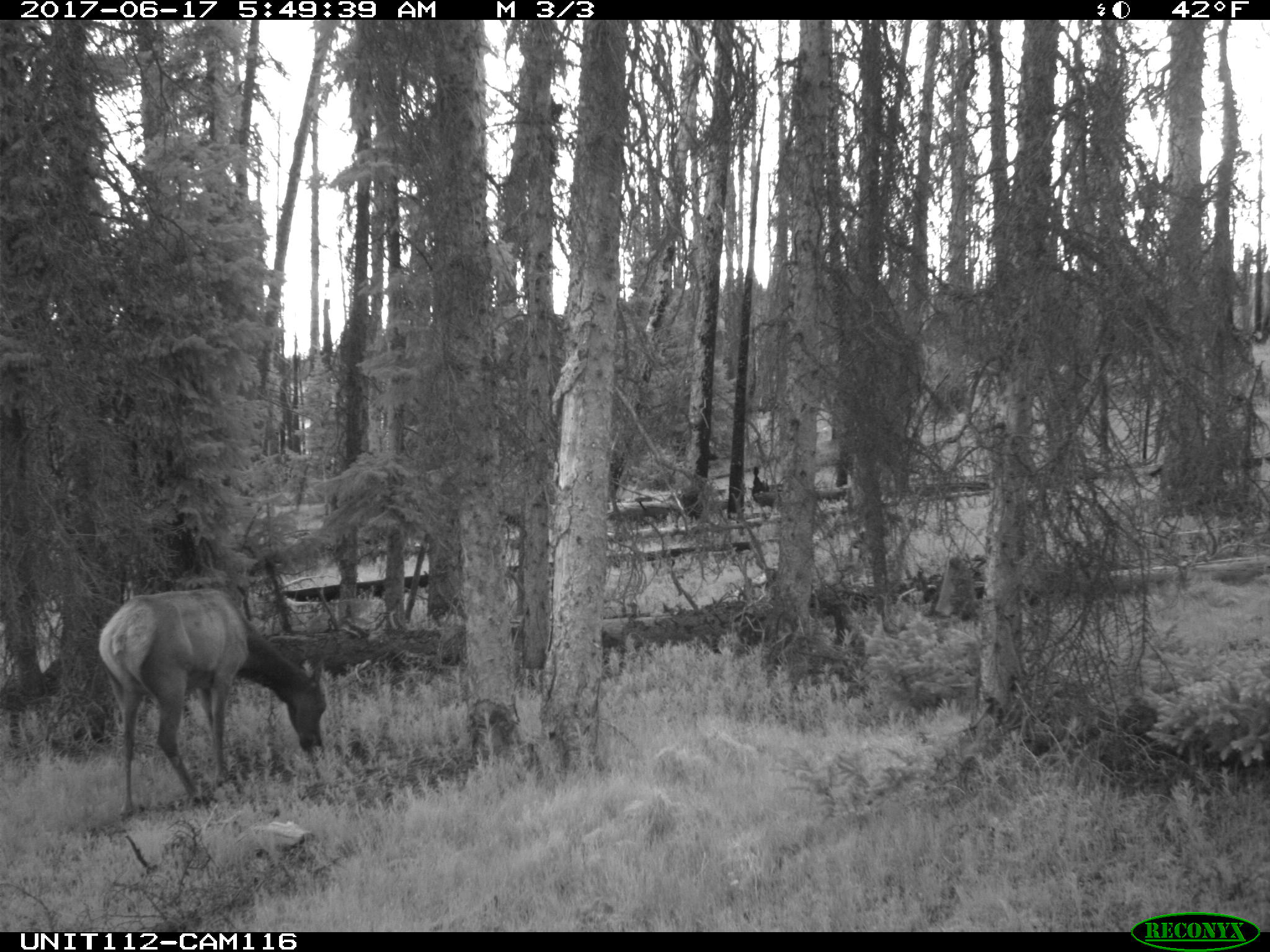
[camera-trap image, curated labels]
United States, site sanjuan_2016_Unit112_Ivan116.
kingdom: Animalia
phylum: Chordata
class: Mammalia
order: Artiodactyla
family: Cervidae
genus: Cervus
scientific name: Cervus elaphus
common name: red deer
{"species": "Cervus elaphus (red deer)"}